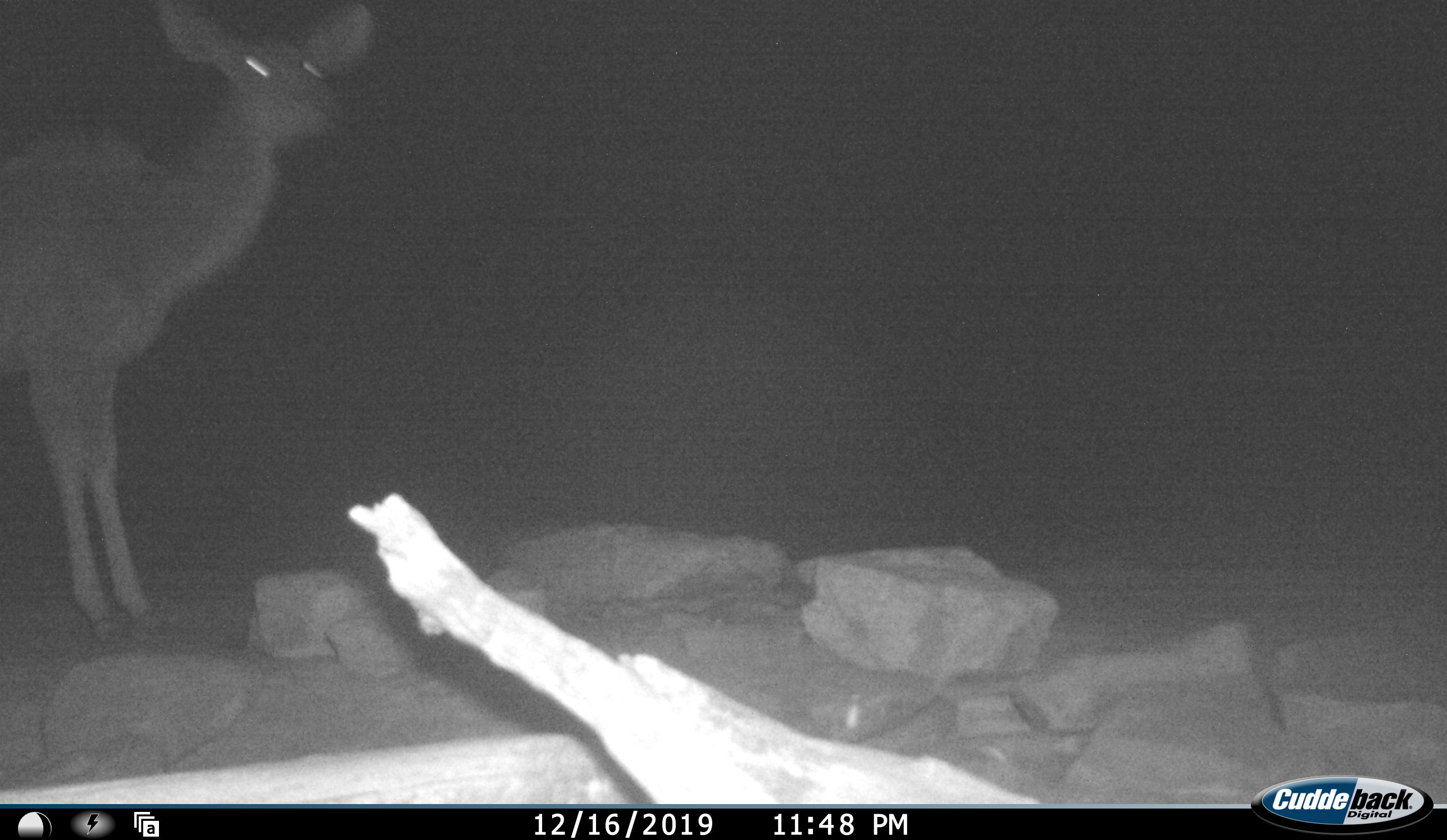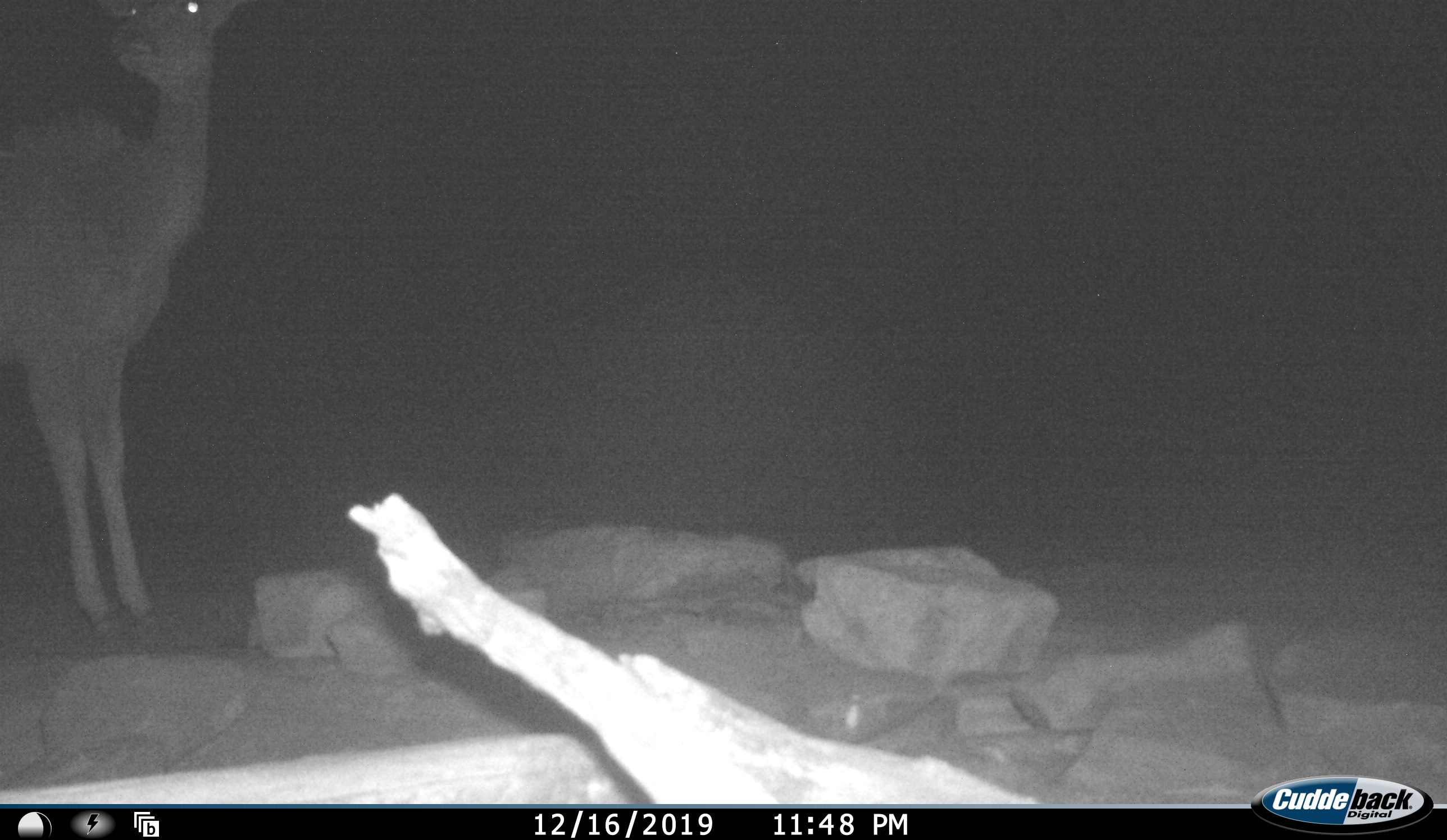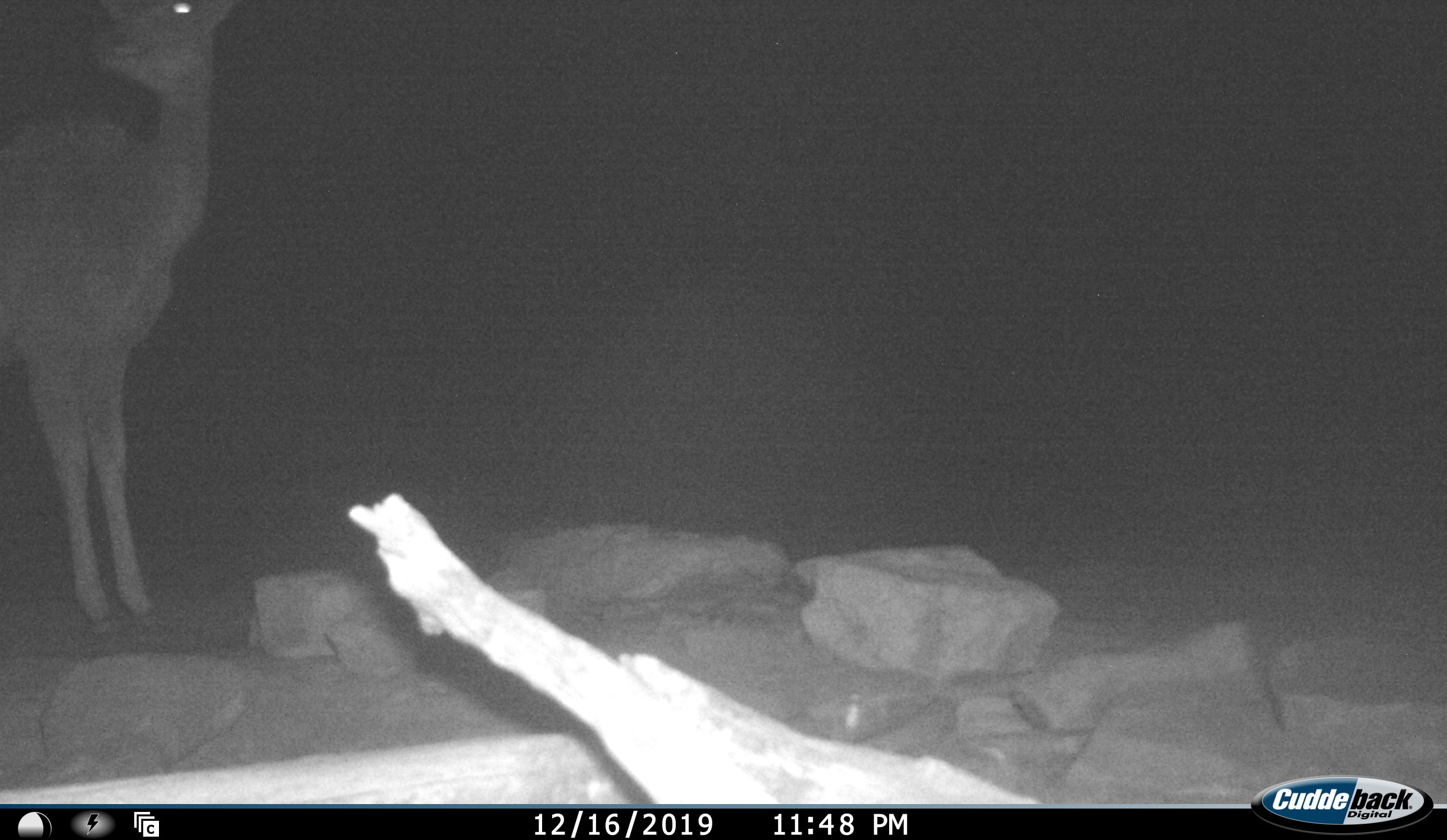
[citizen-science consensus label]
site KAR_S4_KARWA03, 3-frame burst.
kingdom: Animalia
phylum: Chordata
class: Mammalia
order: Artiodactyla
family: Bovidae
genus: Tragelaphus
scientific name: Tragelaphus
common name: kudu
Kudu (Tragelaphus), count 1. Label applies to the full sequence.